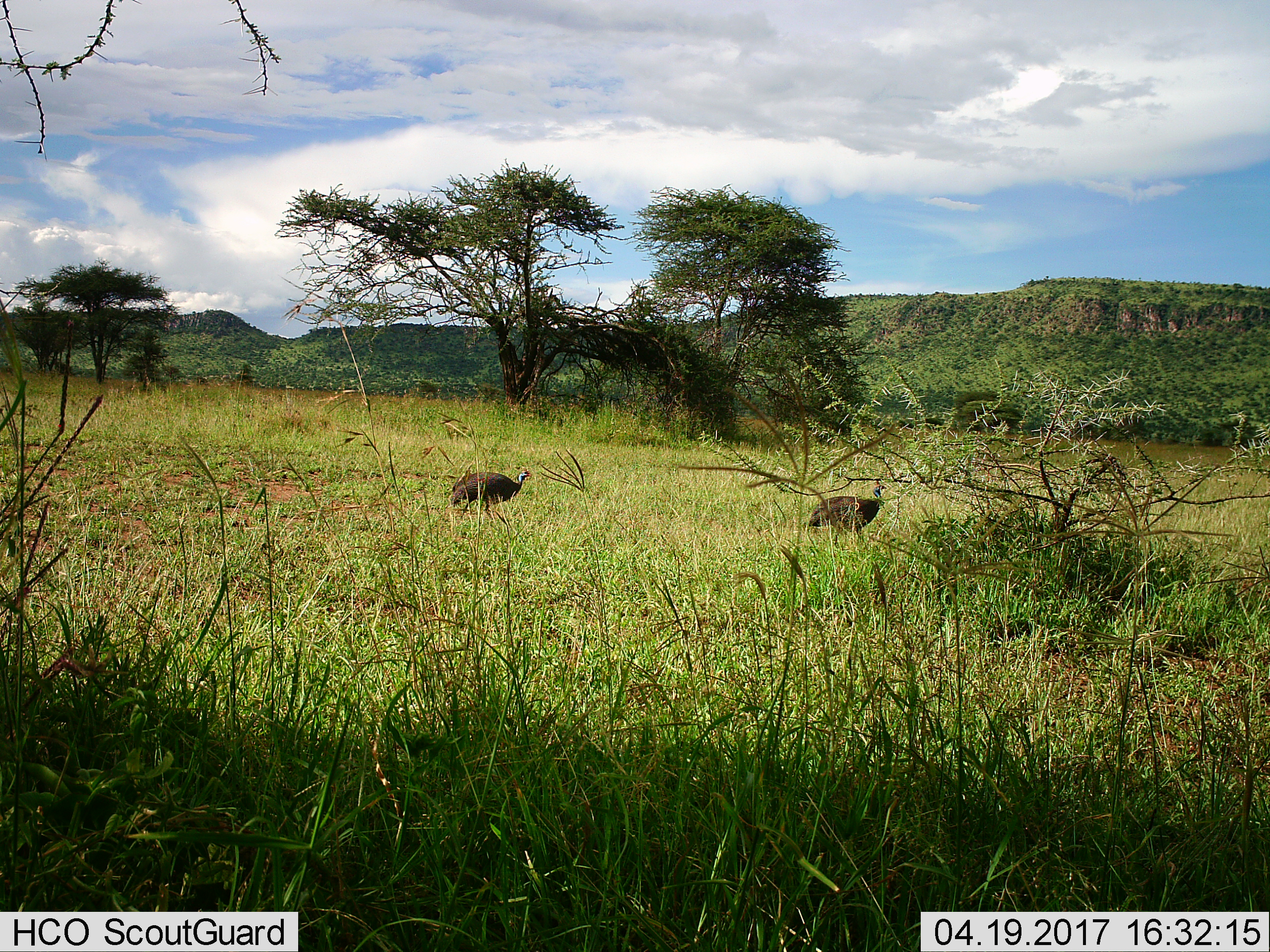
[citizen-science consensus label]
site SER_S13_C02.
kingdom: Animalia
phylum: Chordata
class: Aves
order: Galliformes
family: Numididae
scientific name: Numididae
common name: guineafowl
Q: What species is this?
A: Guineafowl (Numididae).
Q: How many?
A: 2.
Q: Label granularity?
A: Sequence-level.